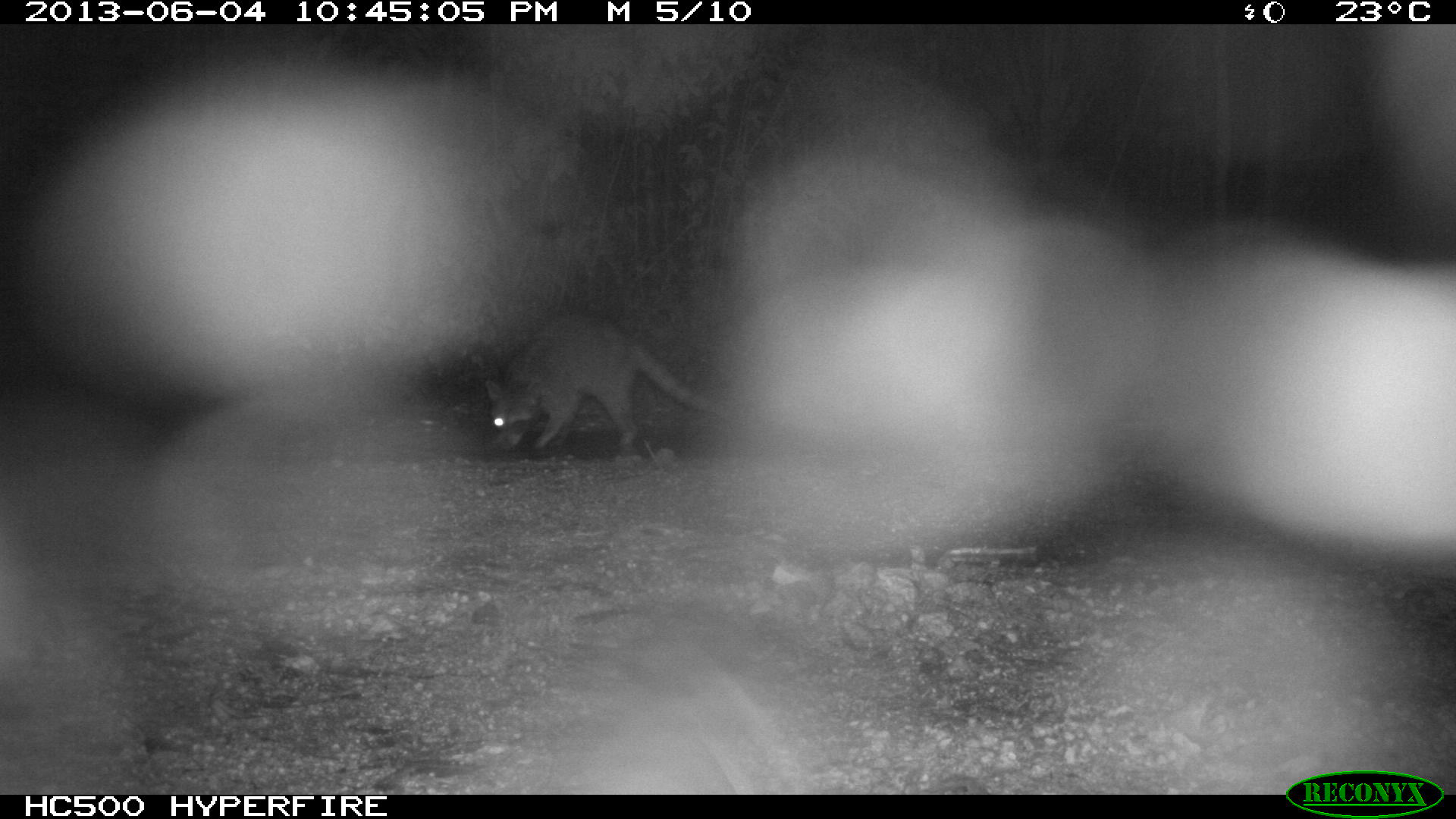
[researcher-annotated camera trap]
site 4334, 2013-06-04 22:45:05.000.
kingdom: Animalia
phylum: Chordata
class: Mammalia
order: Carnivora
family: Procyonidae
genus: Procyon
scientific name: Procyon lotor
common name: common raccoon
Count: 1.